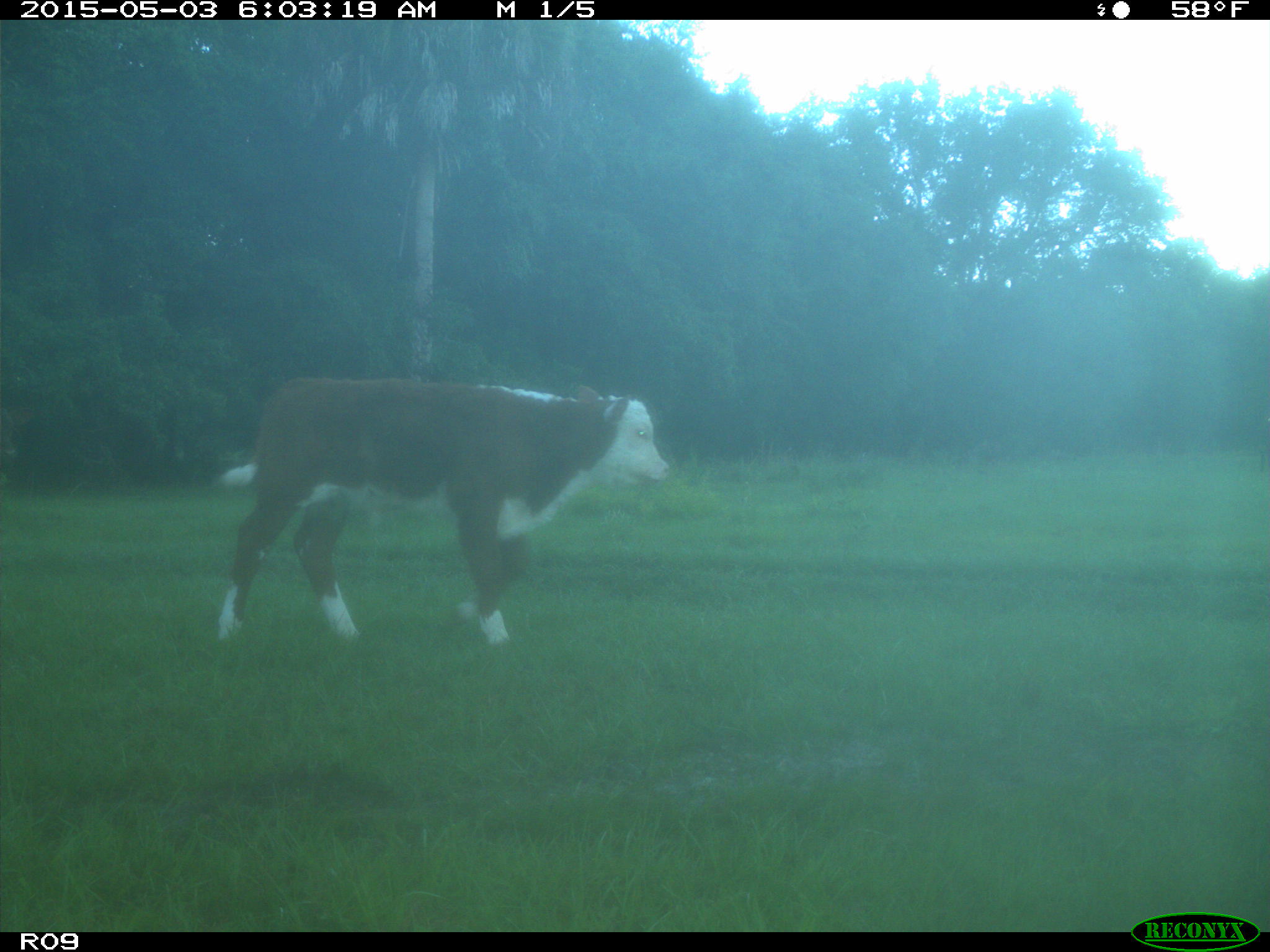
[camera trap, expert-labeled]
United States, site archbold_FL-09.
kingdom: Animalia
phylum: Chordata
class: Mammalia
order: Artiodactyla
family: Bovidae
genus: Bos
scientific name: Bos taurus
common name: domestic cow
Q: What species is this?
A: Bos taurus (domestic cow).